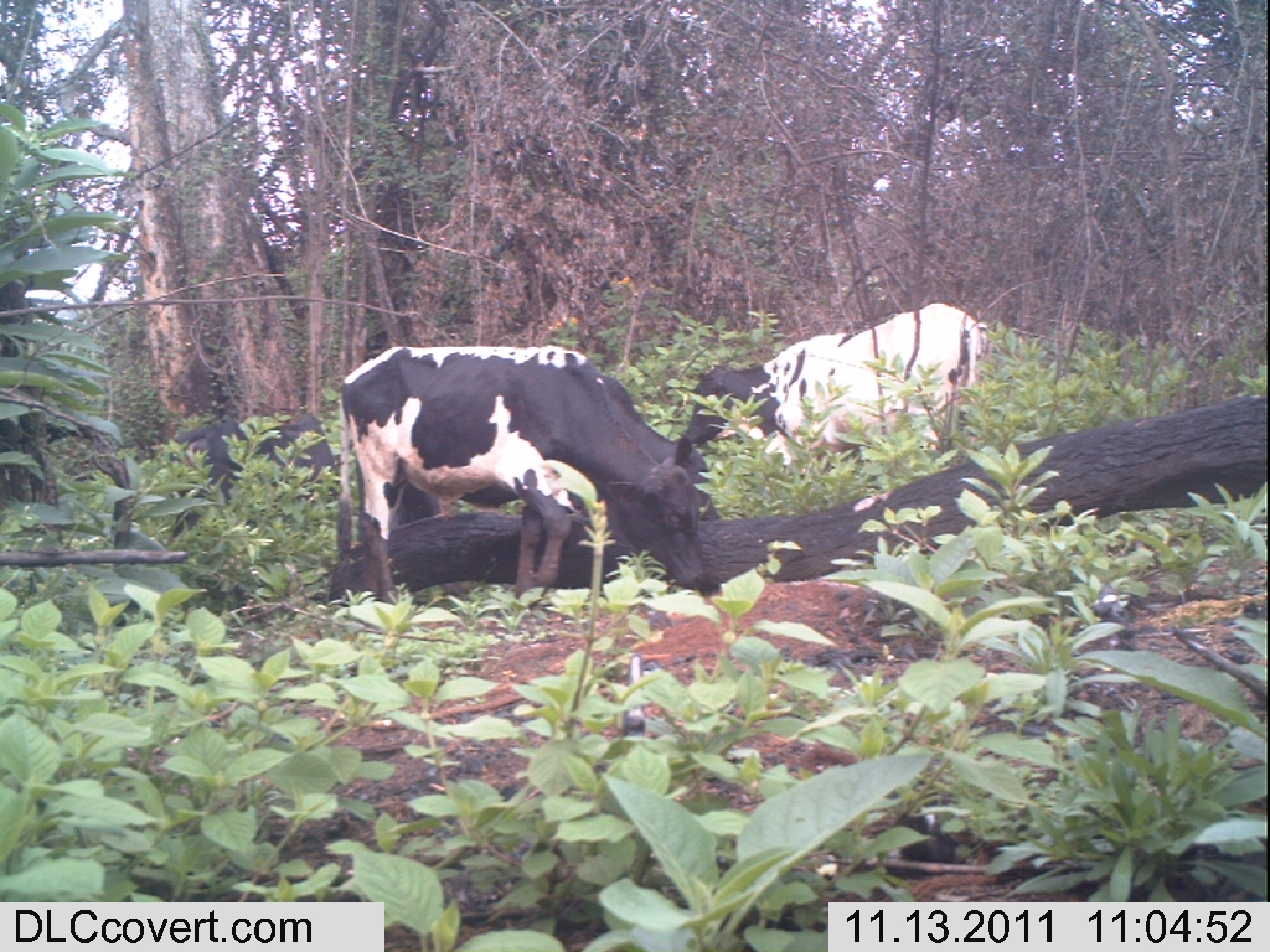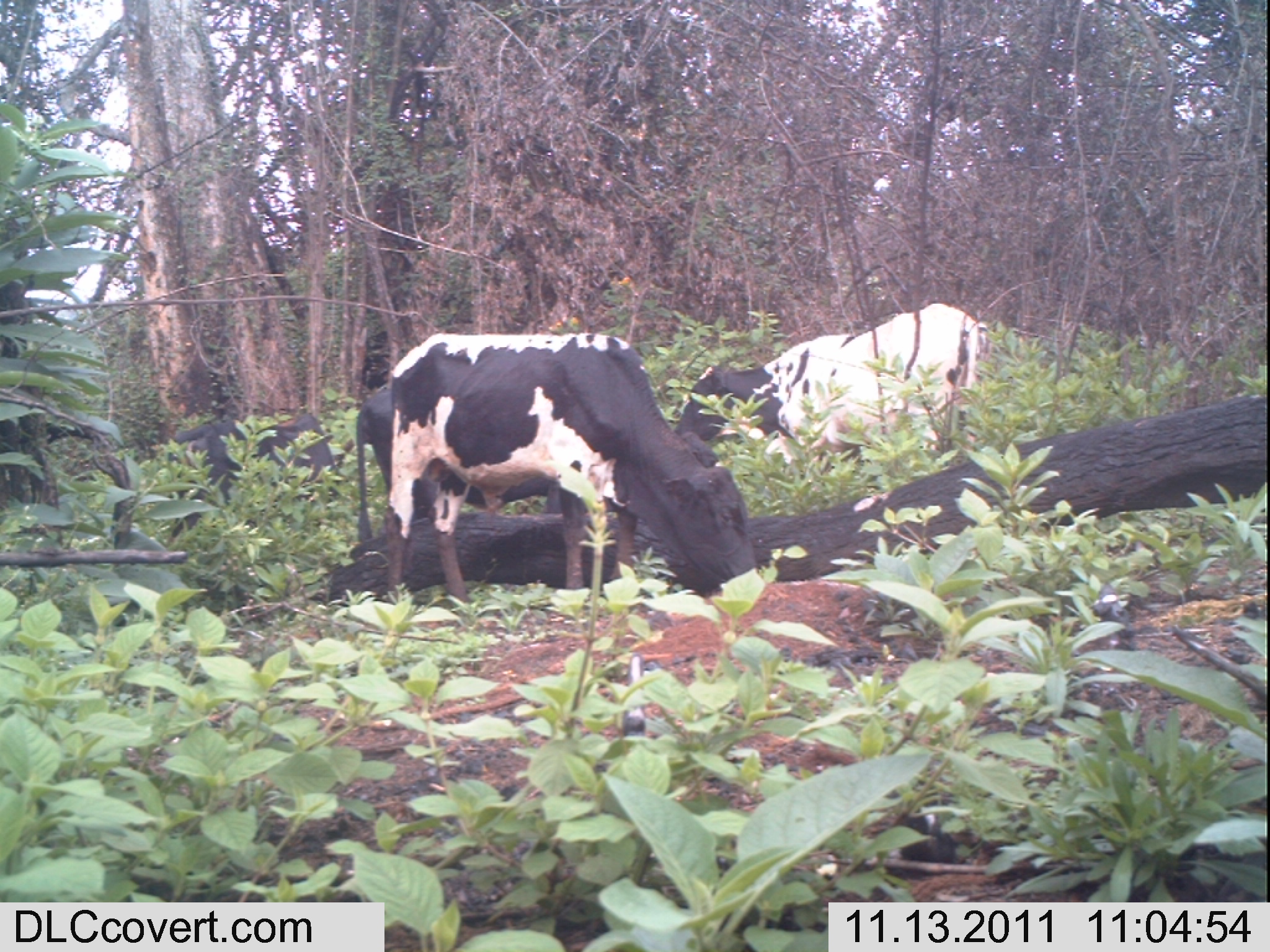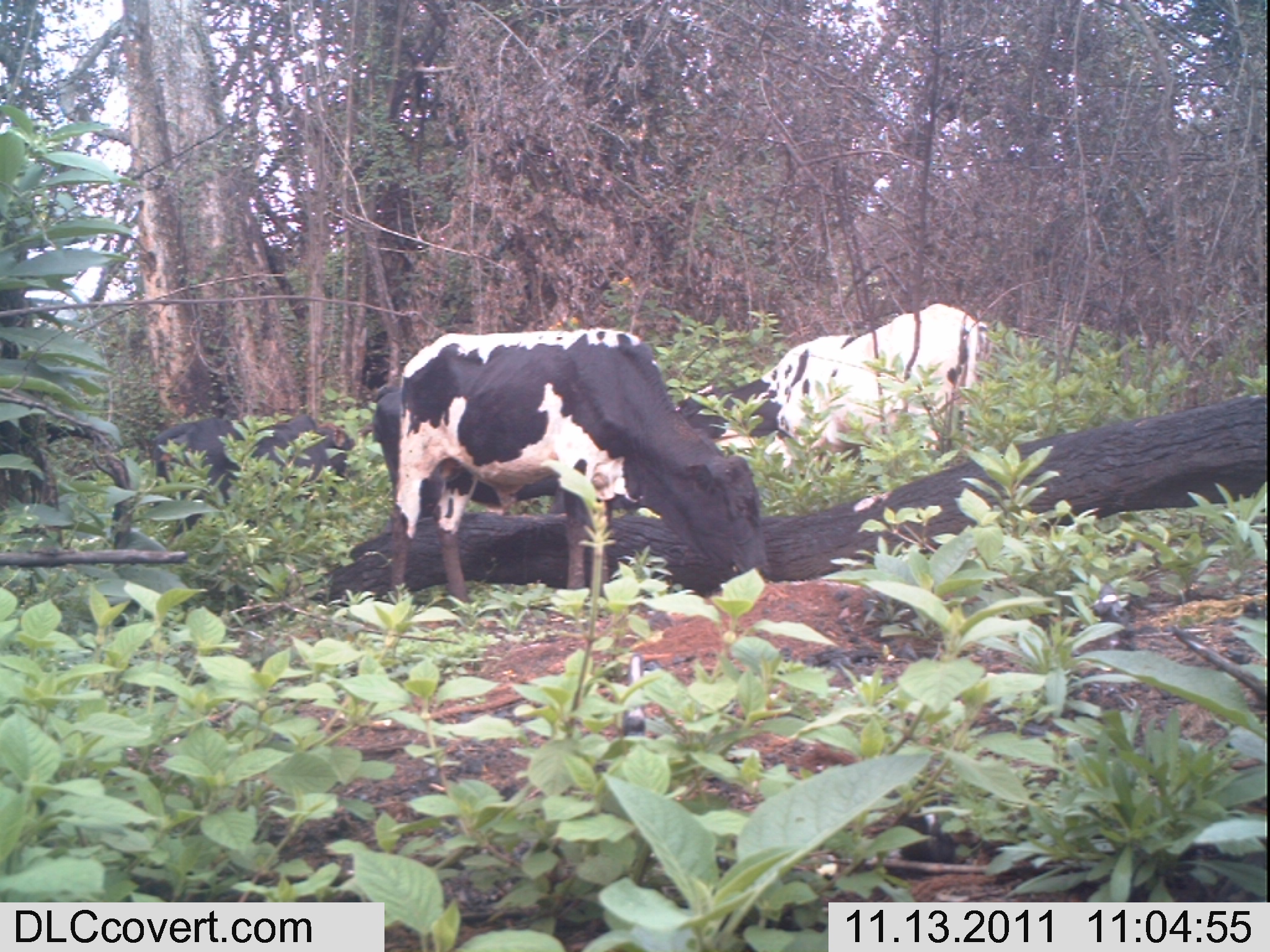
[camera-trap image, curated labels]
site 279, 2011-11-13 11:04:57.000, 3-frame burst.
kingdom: Animalia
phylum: Chordata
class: Mammalia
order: Artiodactyla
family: Bovidae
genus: Bos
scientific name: Bos taurus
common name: domestic cattle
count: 4